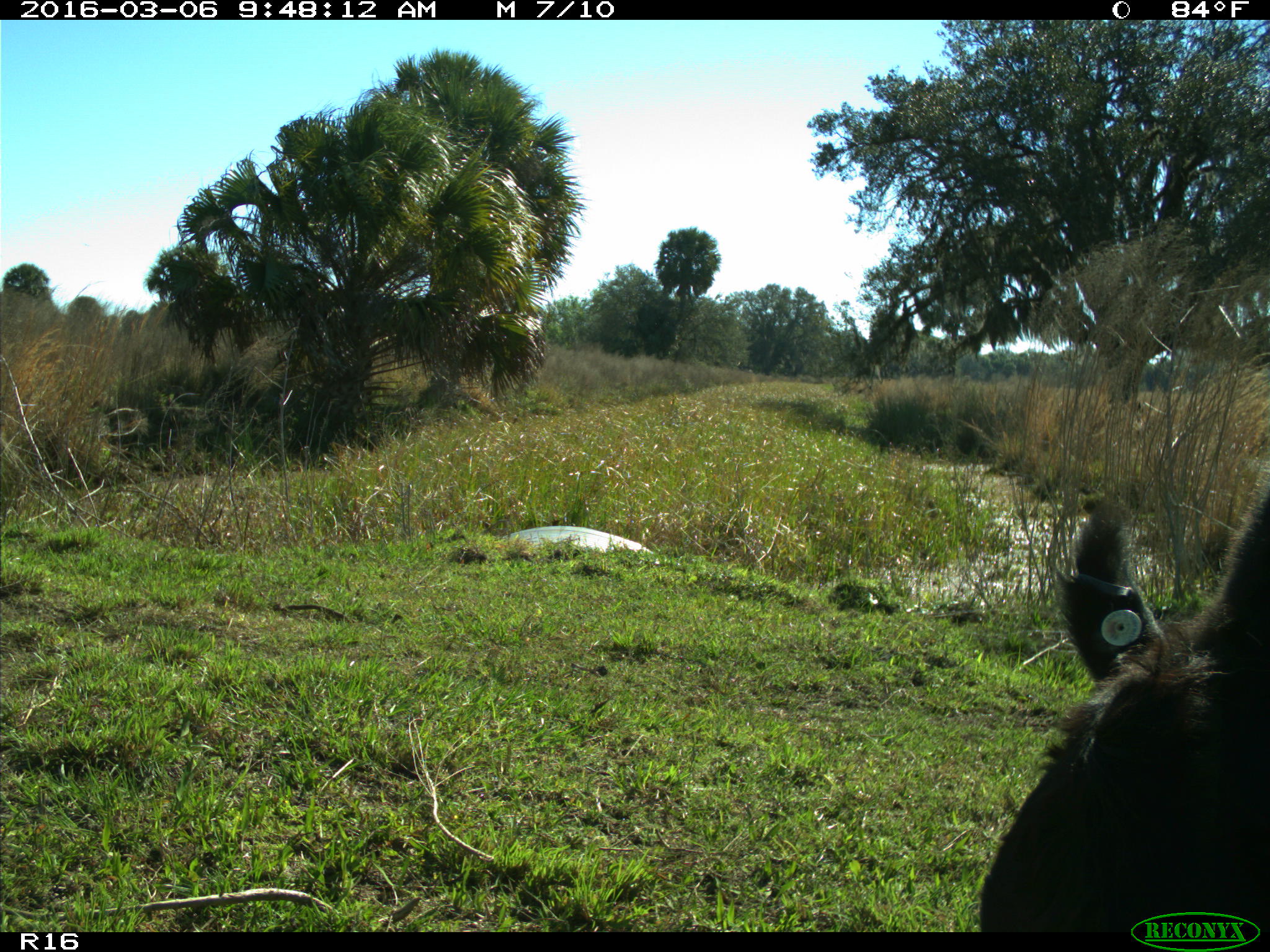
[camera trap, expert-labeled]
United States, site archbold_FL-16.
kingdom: Animalia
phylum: Chordata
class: Mammalia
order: Artiodactyla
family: Bovidae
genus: Bos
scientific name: Bos taurus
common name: domestic cow